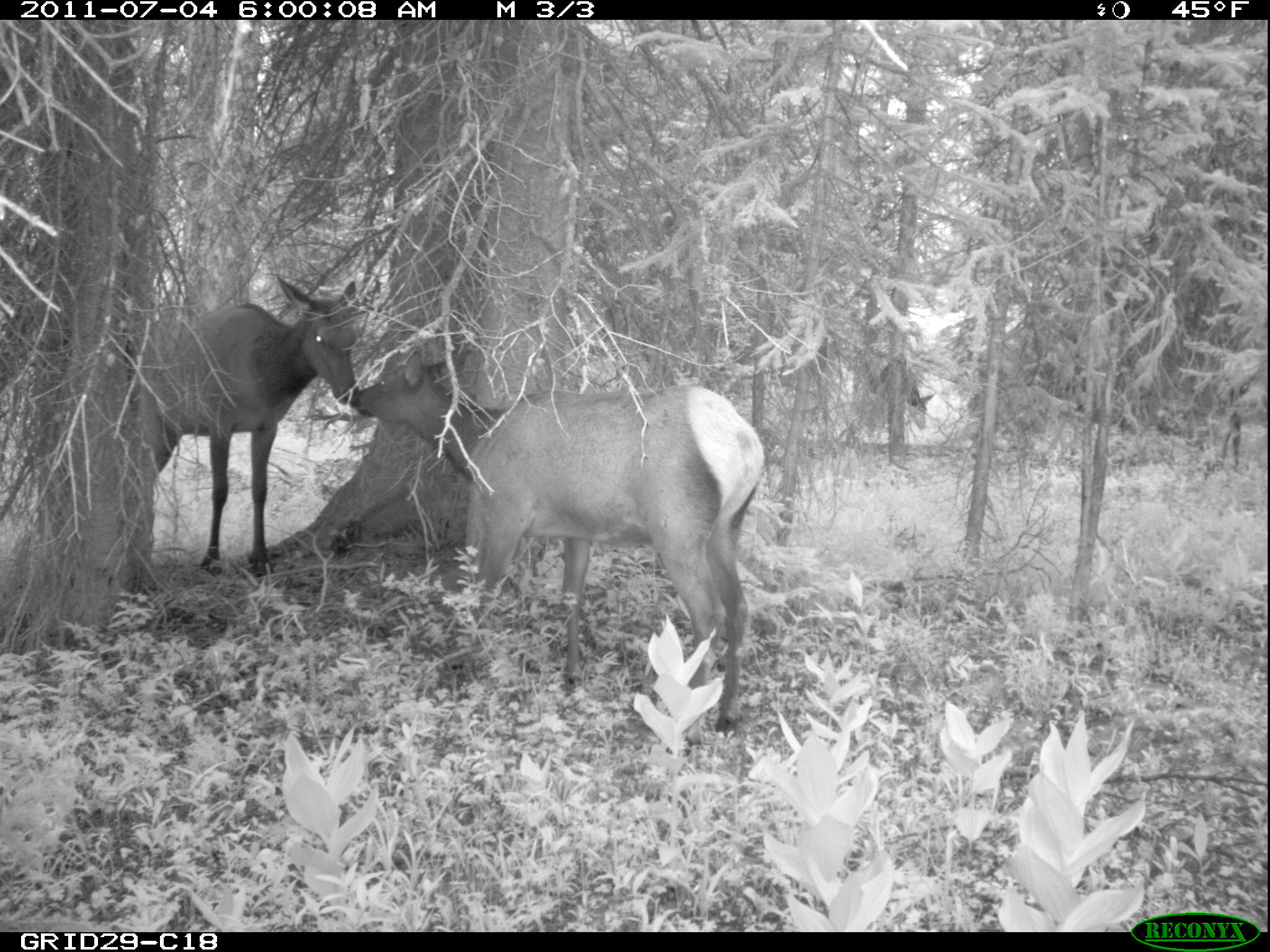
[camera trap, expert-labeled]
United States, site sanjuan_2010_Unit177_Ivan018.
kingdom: Animalia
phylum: Chordata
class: Mammalia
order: Artiodactyla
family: Cervidae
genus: Cervus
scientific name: Cervus elaphus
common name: red deer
Cervus elaphus (red deer).